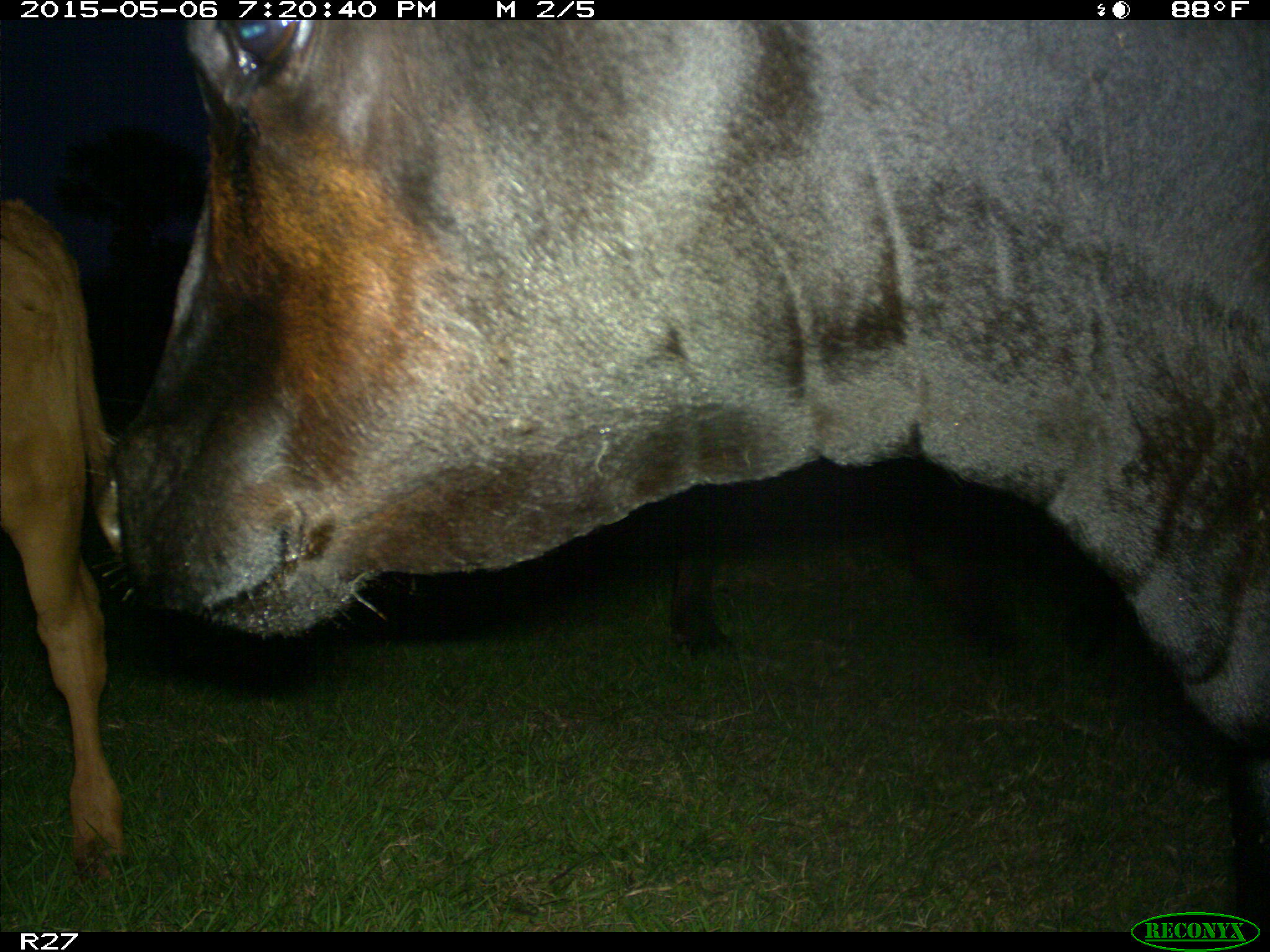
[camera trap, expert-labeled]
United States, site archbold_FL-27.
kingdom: Animalia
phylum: Chordata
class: Mammalia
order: Artiodactyla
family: Bovidae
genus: Bos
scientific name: Bos taurus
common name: domestic cow